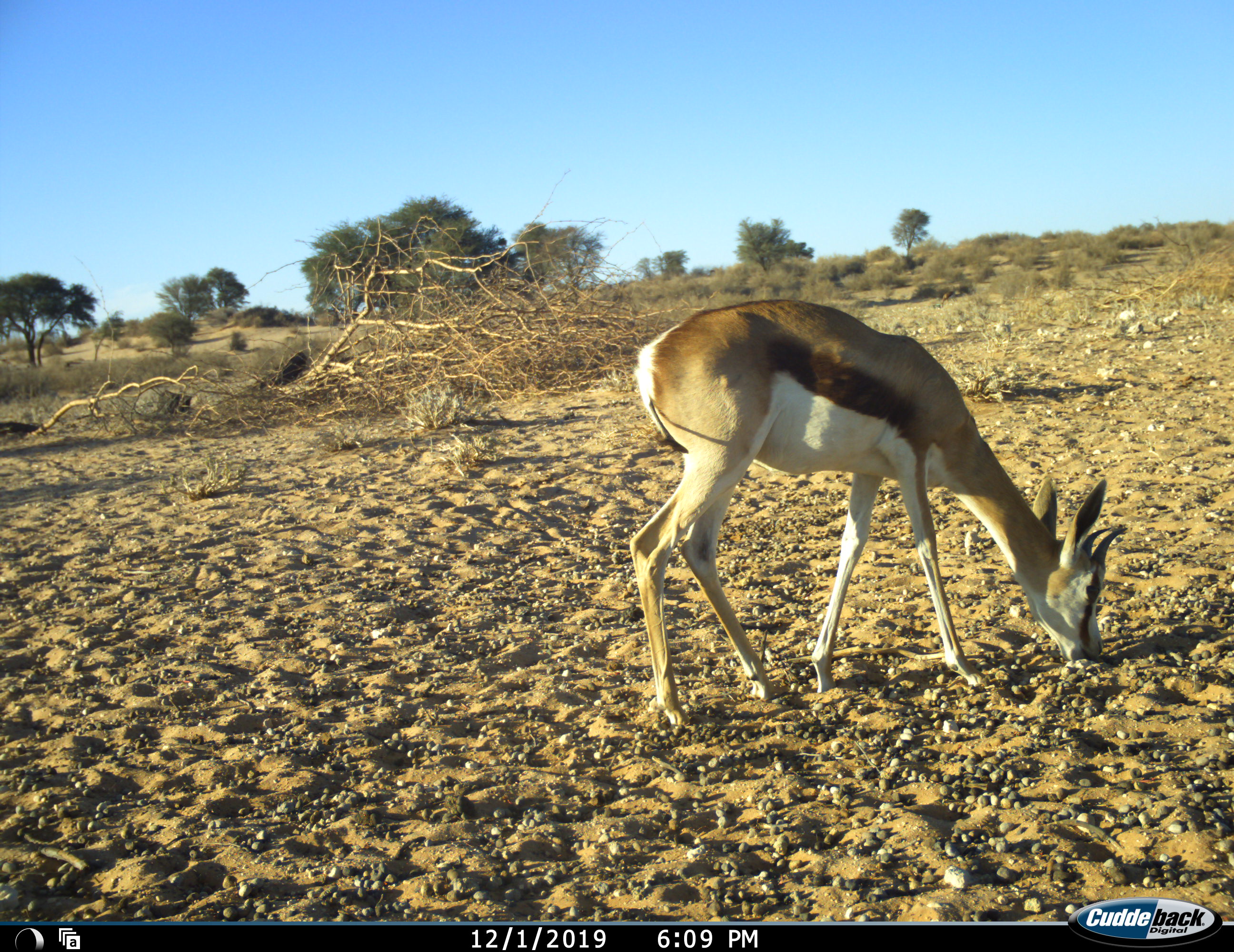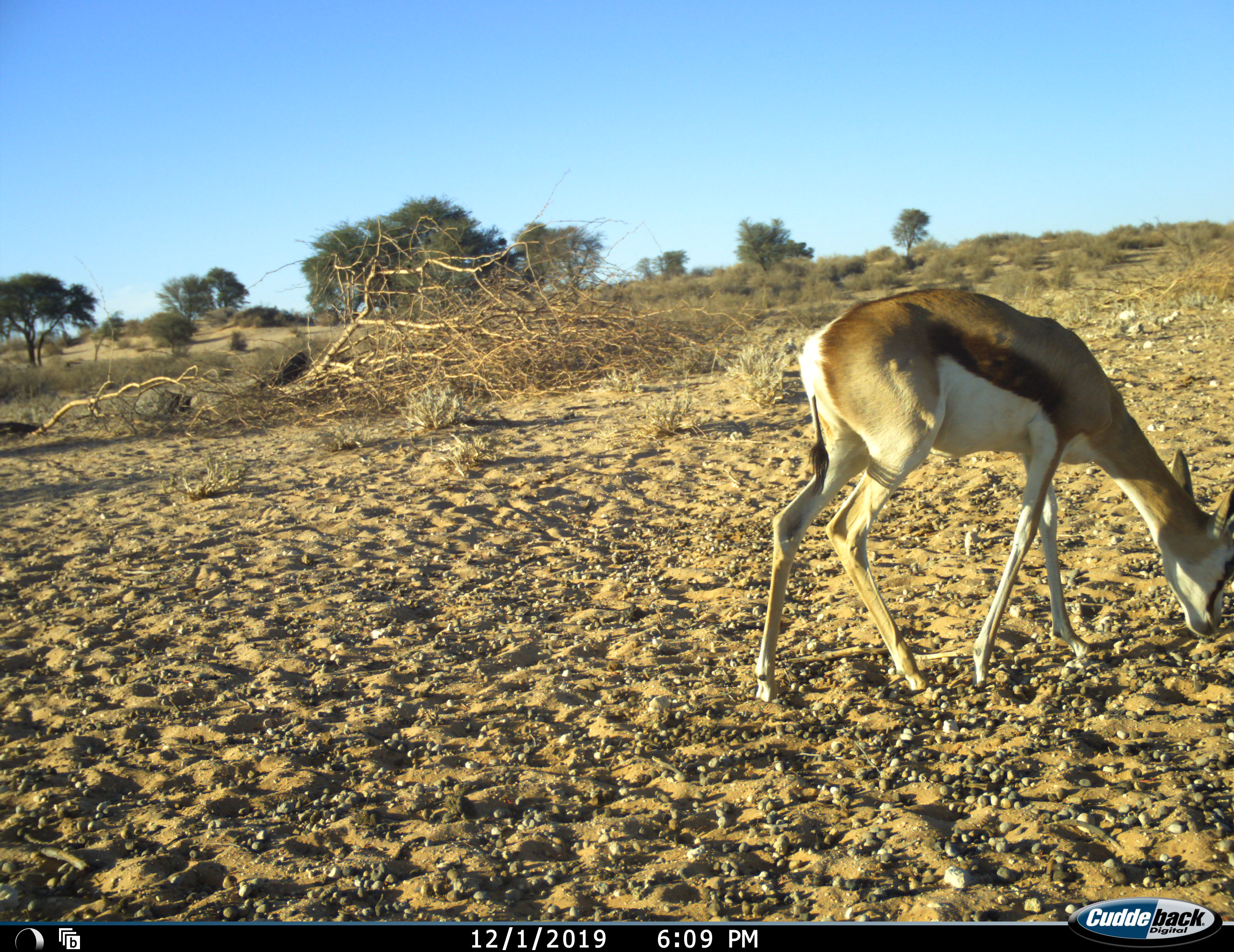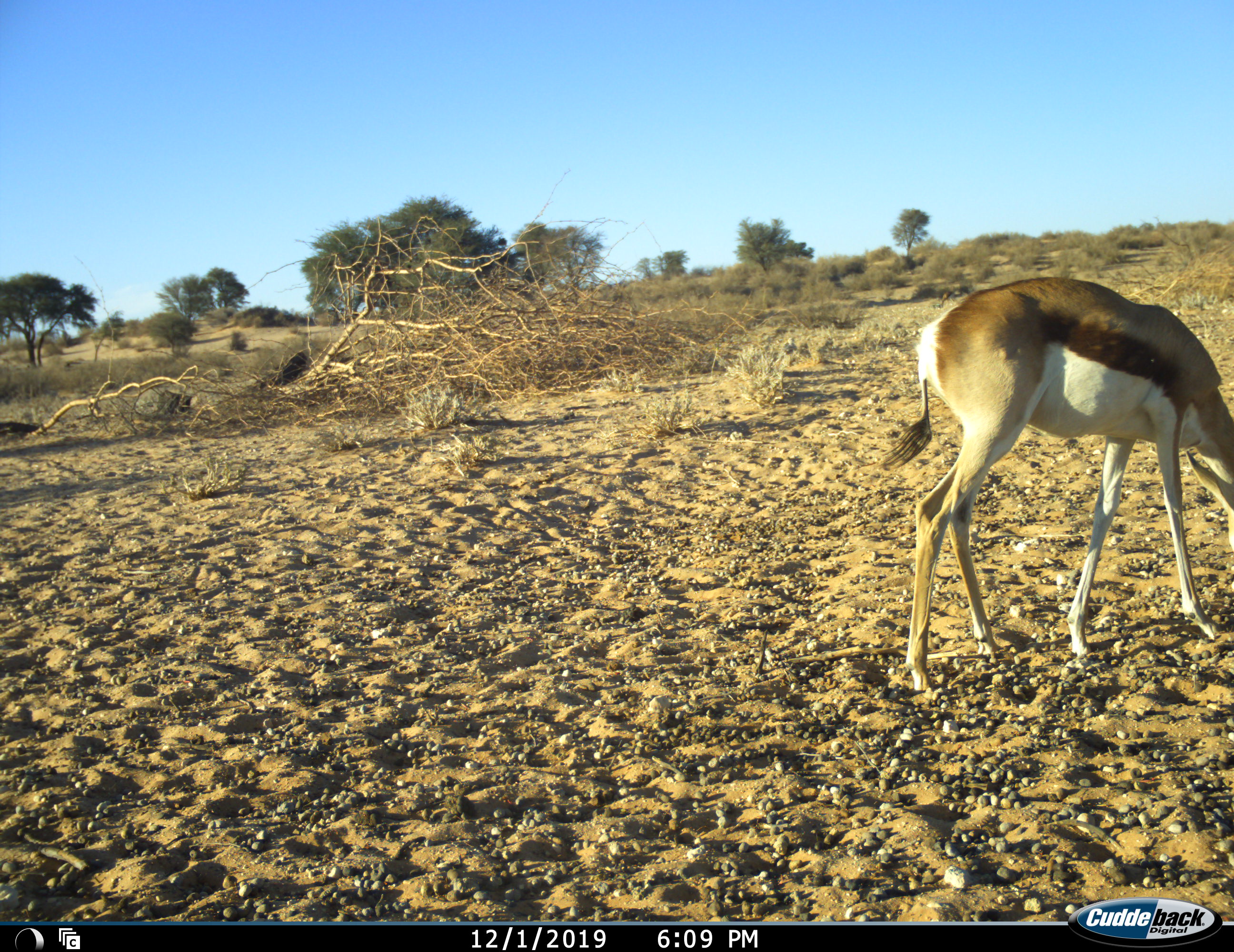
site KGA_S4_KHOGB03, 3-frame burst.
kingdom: Animalia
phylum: Chordata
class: Mammalia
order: Artiodactyla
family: Bovidae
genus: Antidorcas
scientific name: Antidorcas marsupialis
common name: springbok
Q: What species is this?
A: Springbok (Antidorcas marsupialis).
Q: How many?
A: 1.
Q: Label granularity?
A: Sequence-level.